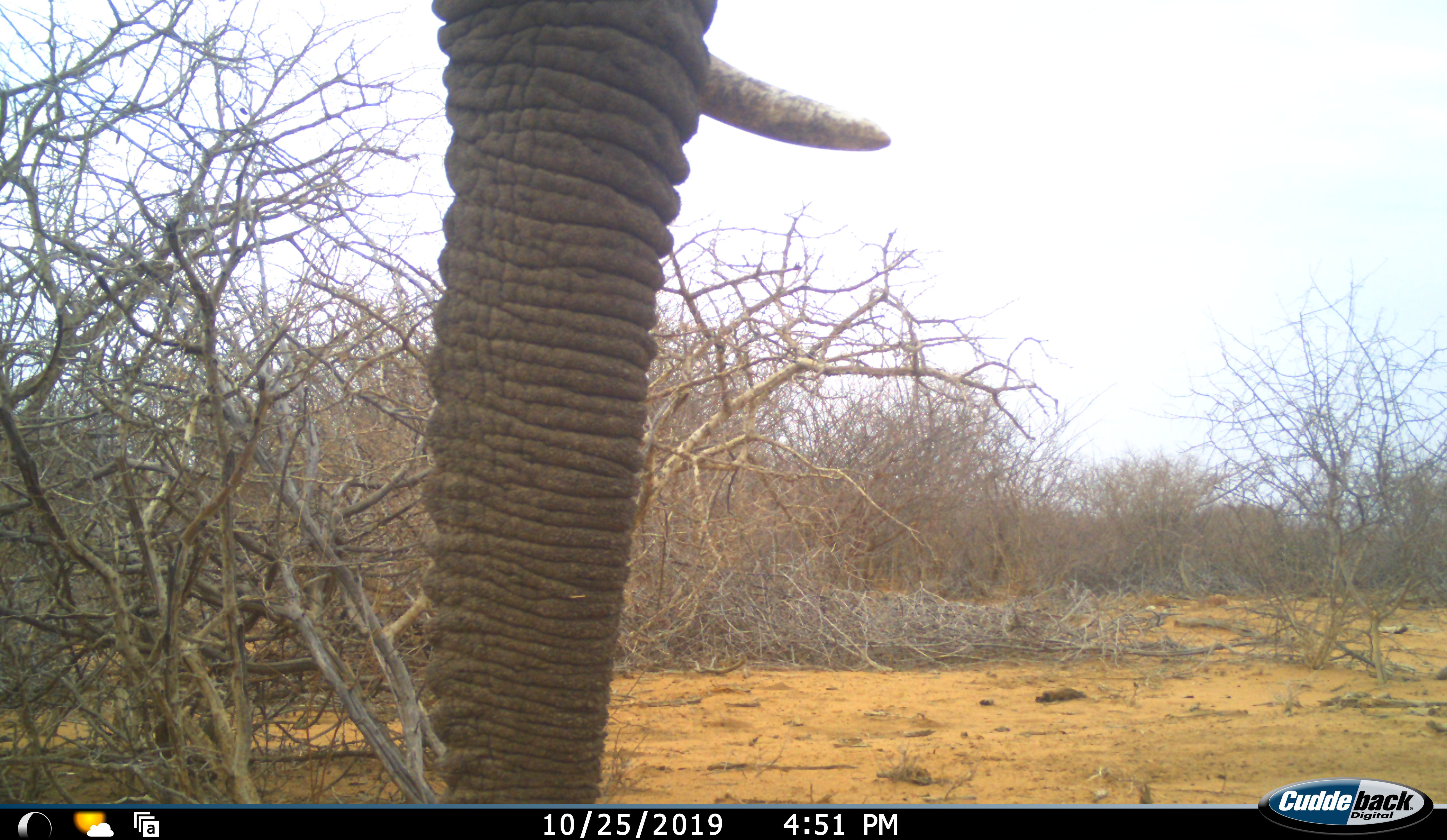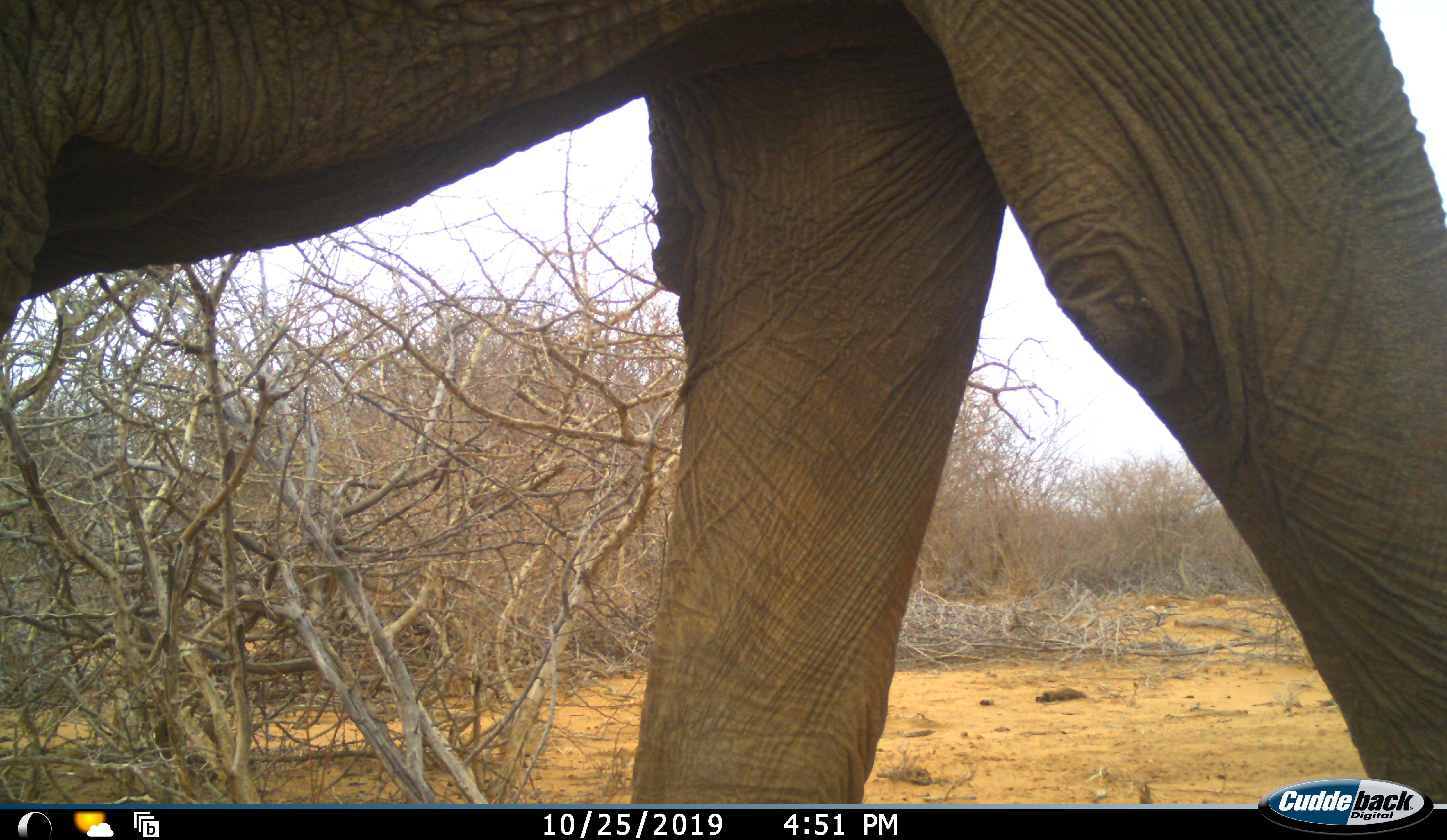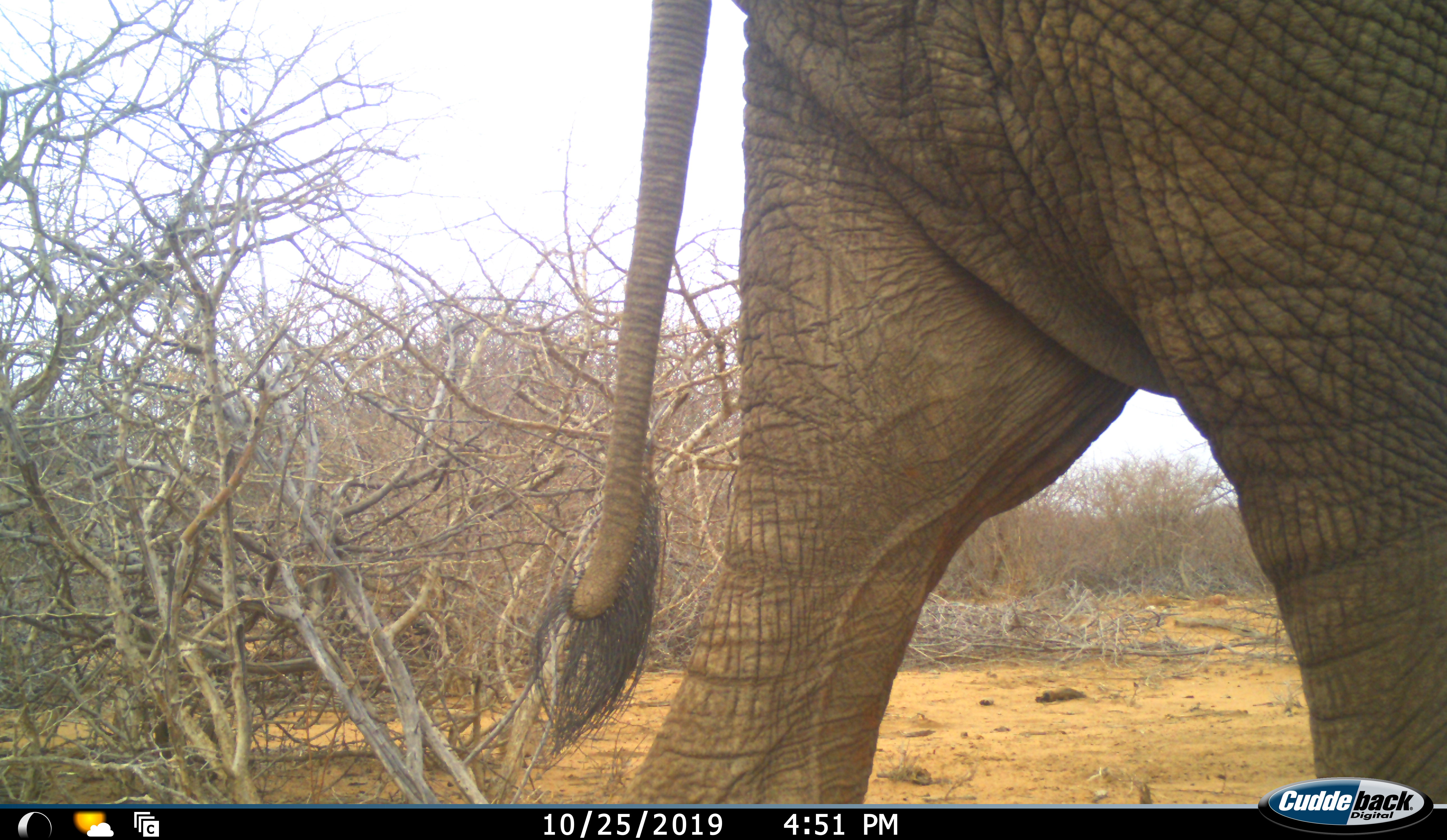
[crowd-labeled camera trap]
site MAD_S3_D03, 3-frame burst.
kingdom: Animalia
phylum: Chordata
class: Mammalia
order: Proboscidea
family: Elephantidae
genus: Loxodonta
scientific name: Loxodonta africana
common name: african bush elephant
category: elephant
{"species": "elephant (african bush elephant) (Loxodonta africana)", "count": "1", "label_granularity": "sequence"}